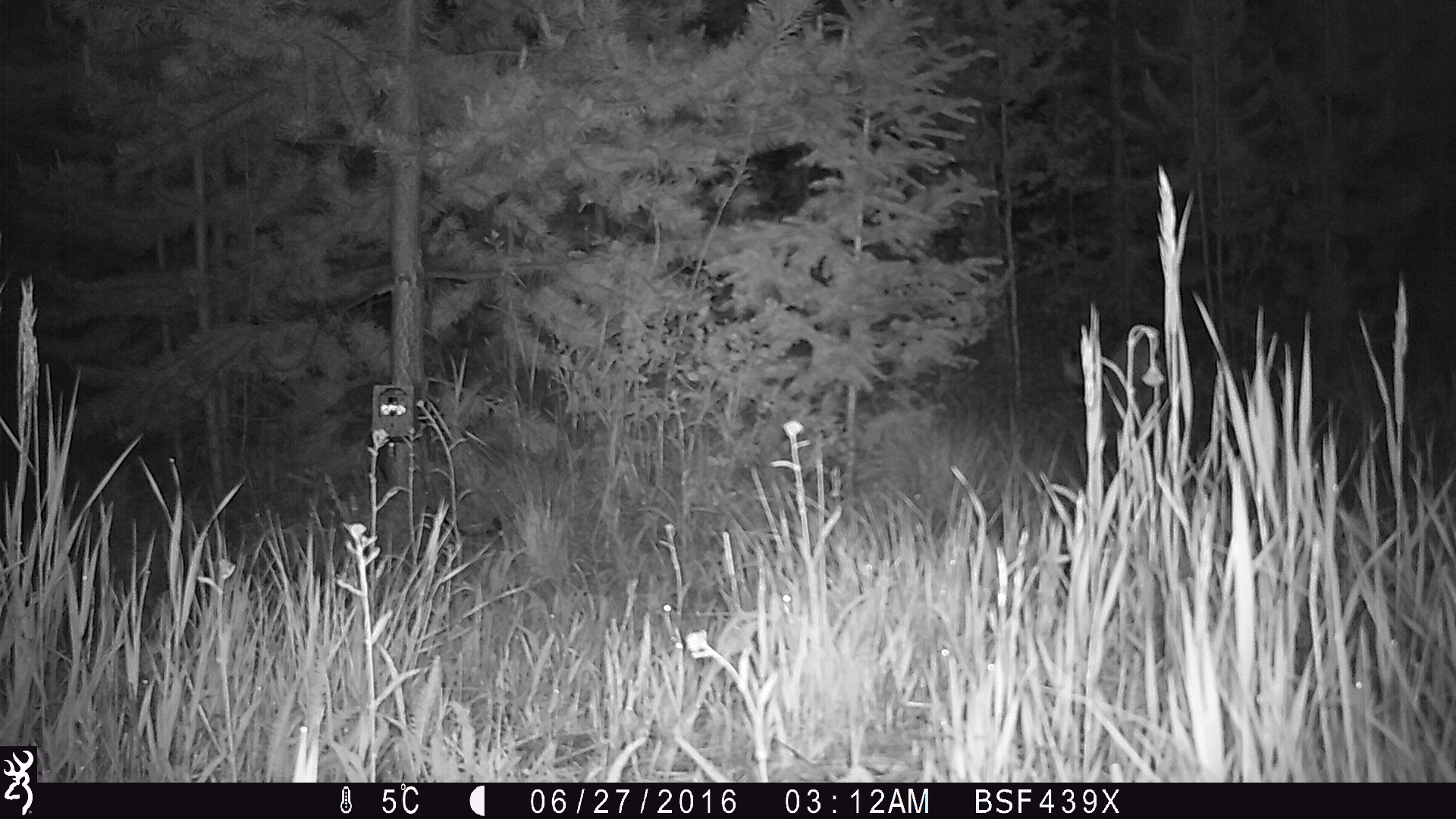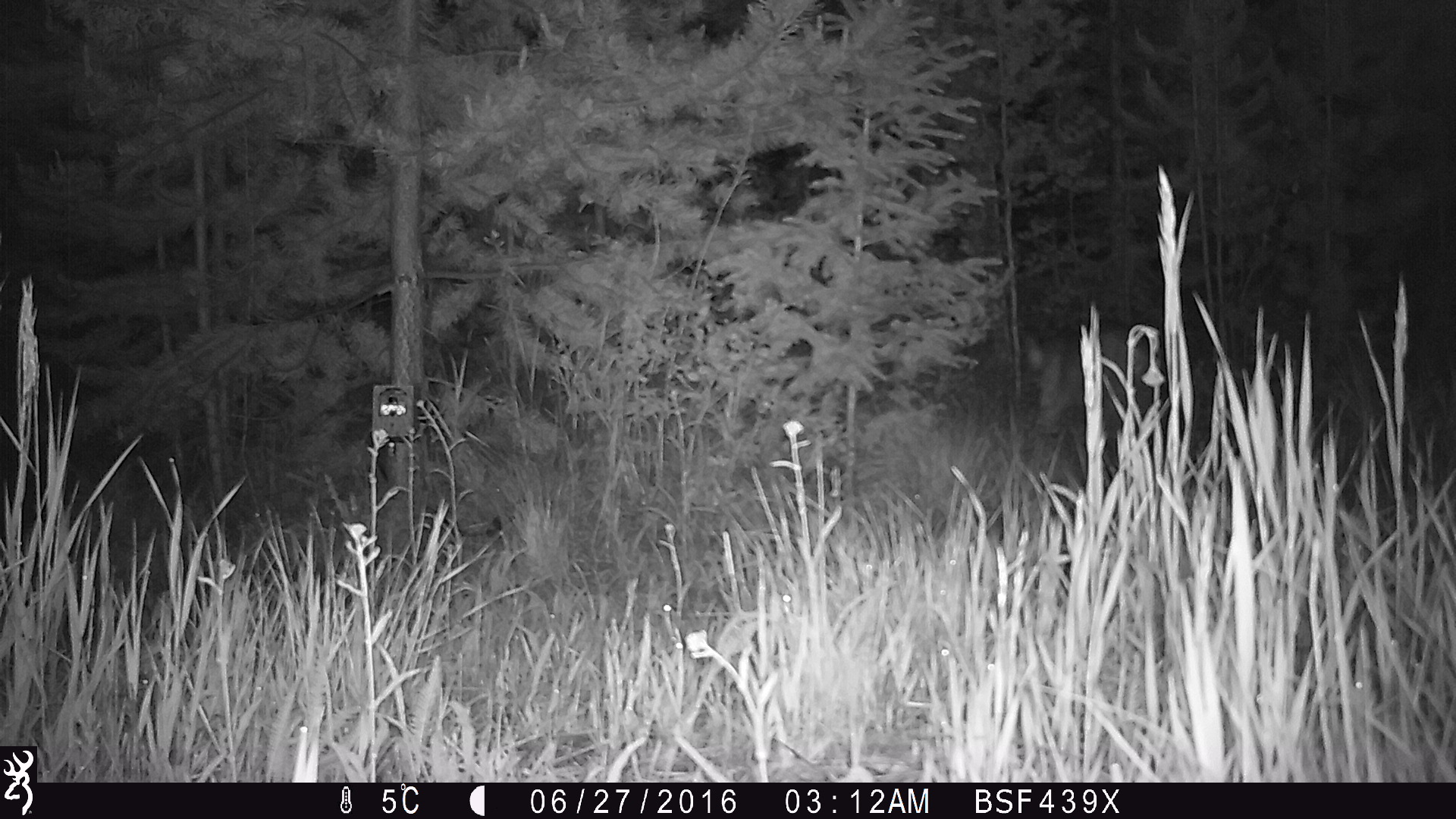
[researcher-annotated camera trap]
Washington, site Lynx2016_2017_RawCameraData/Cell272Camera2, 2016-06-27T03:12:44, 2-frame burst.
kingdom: Animalia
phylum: Chordata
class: Mammalia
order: Lagomorpha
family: Leporidae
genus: Lepus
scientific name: Lepus americanus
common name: snowshoe hare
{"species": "Lepus americanus (snowshoe hare)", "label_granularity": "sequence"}